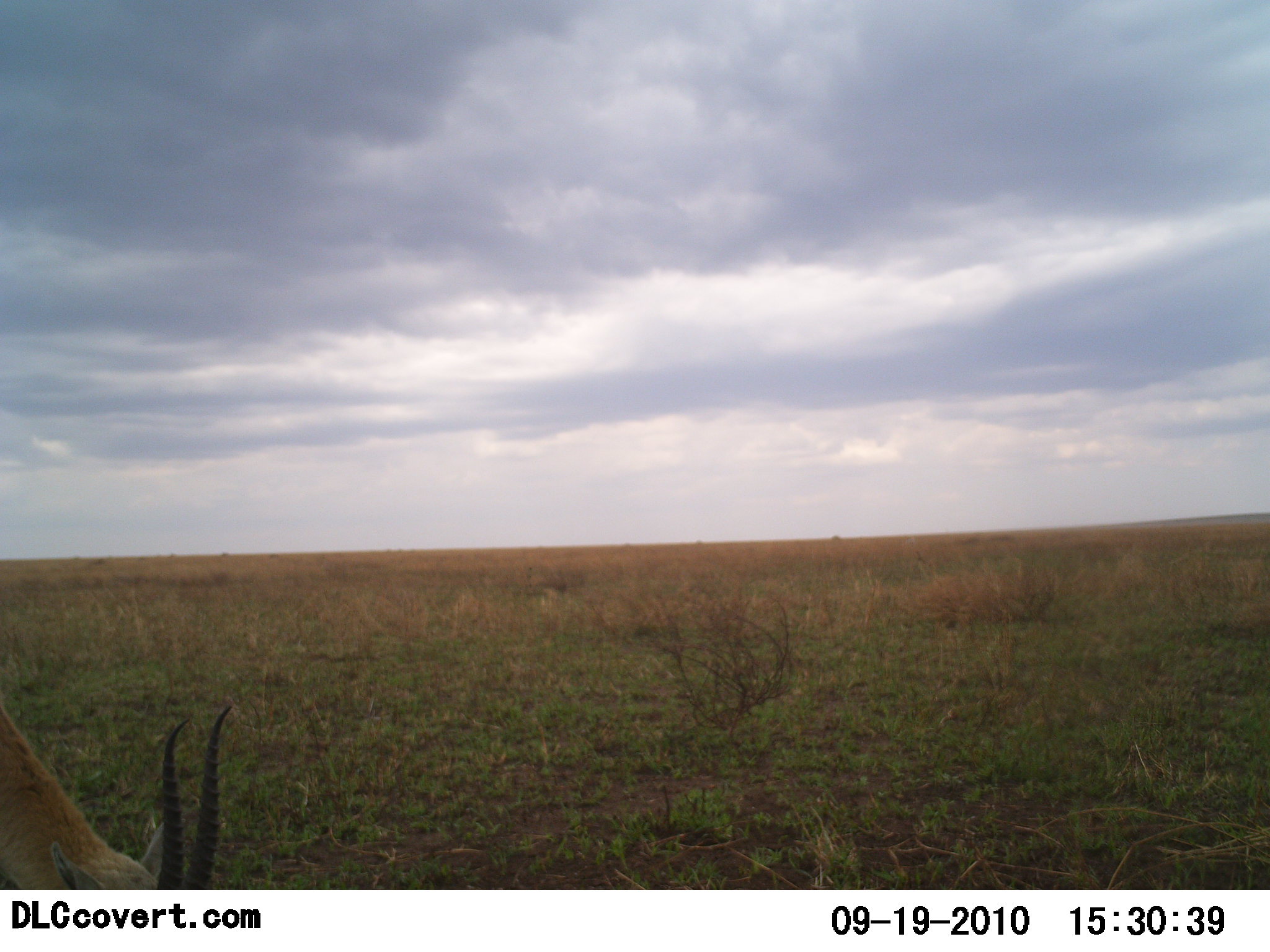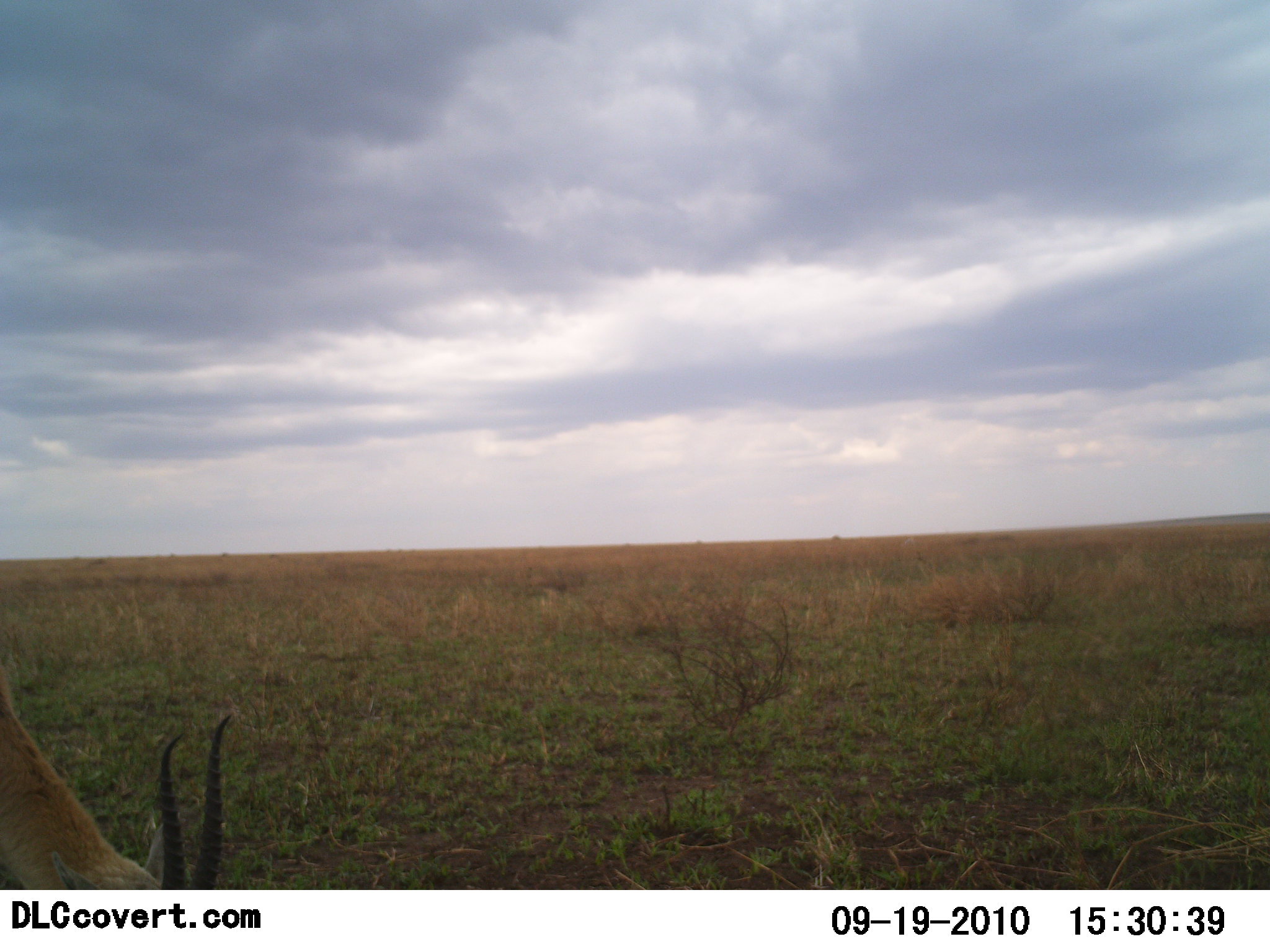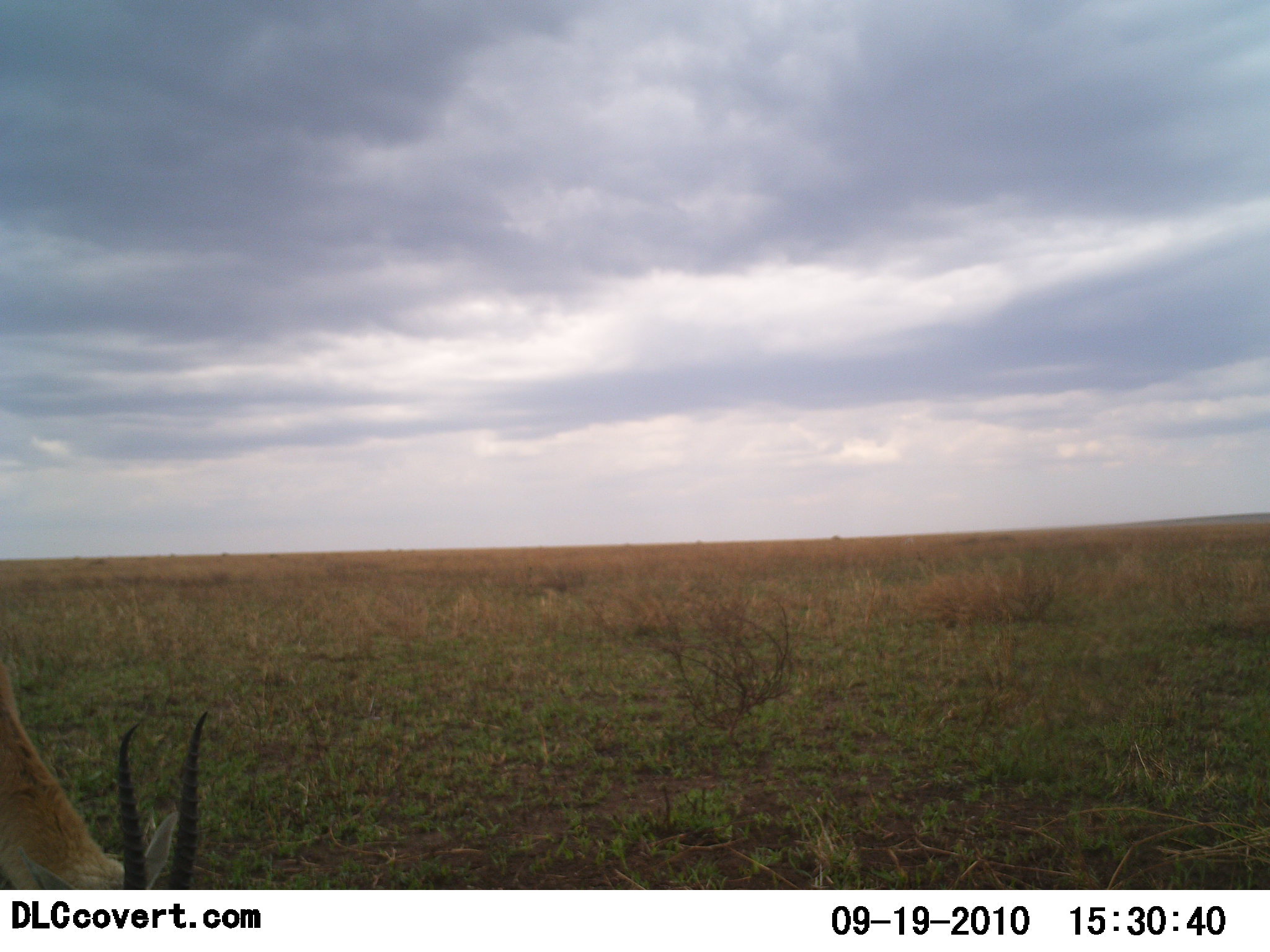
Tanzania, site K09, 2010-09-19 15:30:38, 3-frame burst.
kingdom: Animalia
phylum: Chordata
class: Mammalia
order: Artiodactyla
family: Bovidae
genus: Eudorcas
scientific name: Eudorcas thomsonii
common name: thomson's gazelle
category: gazellethomsons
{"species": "gazellethomsons (thomson's gazelle) (Eudorcas thomsonii)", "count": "1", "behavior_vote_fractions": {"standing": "7%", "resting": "0%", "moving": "13%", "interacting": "0%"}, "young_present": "0%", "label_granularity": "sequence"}